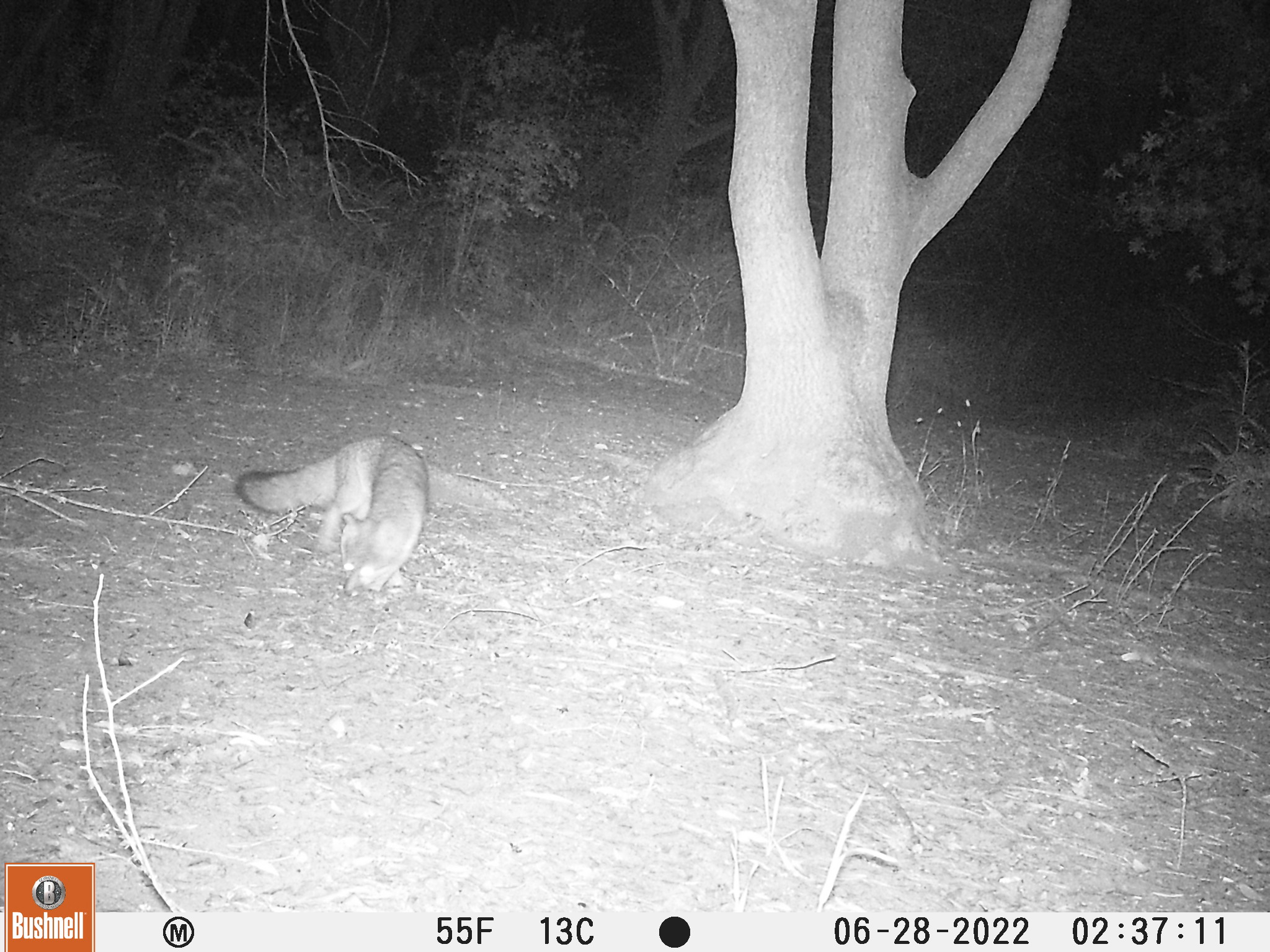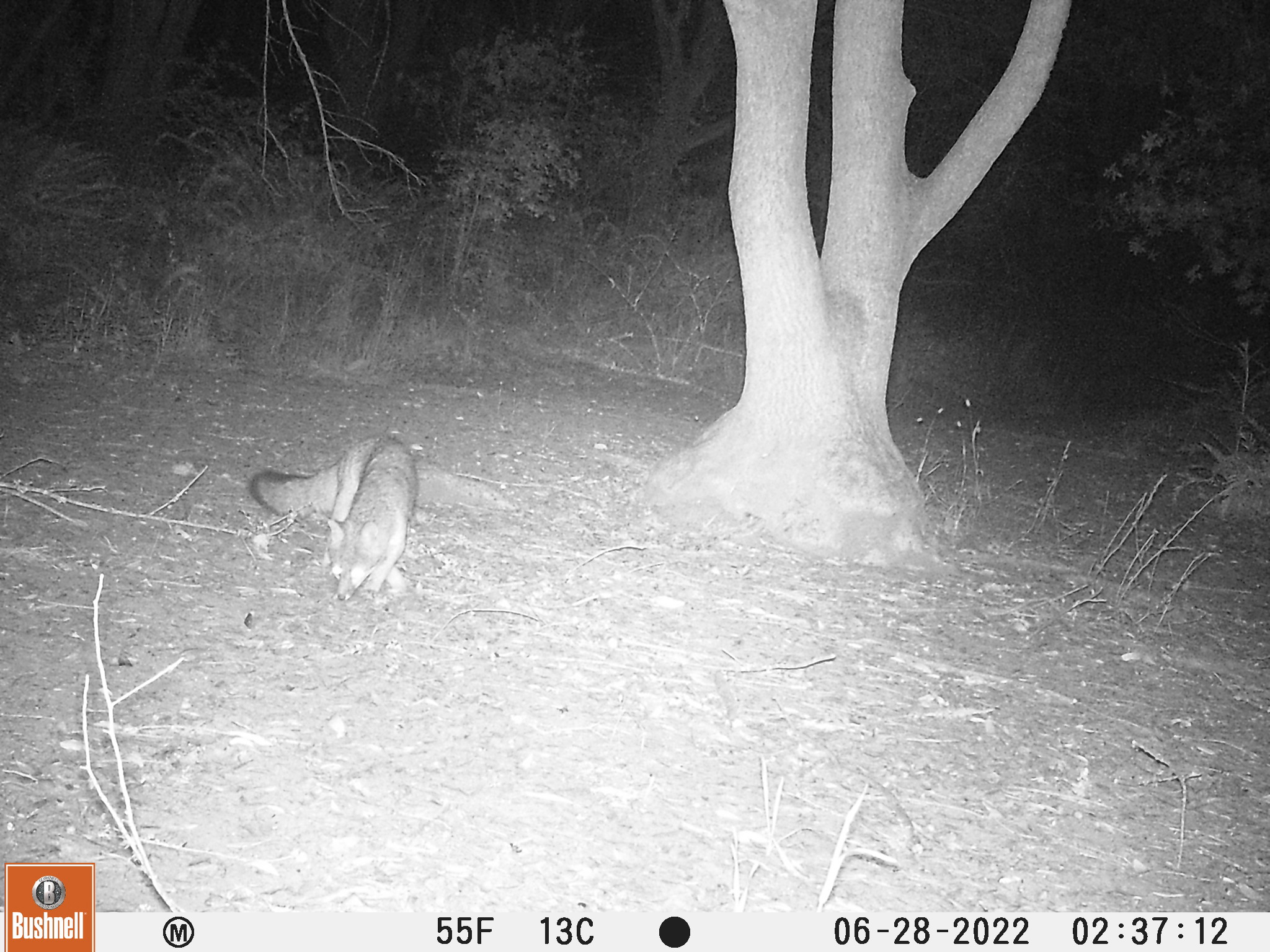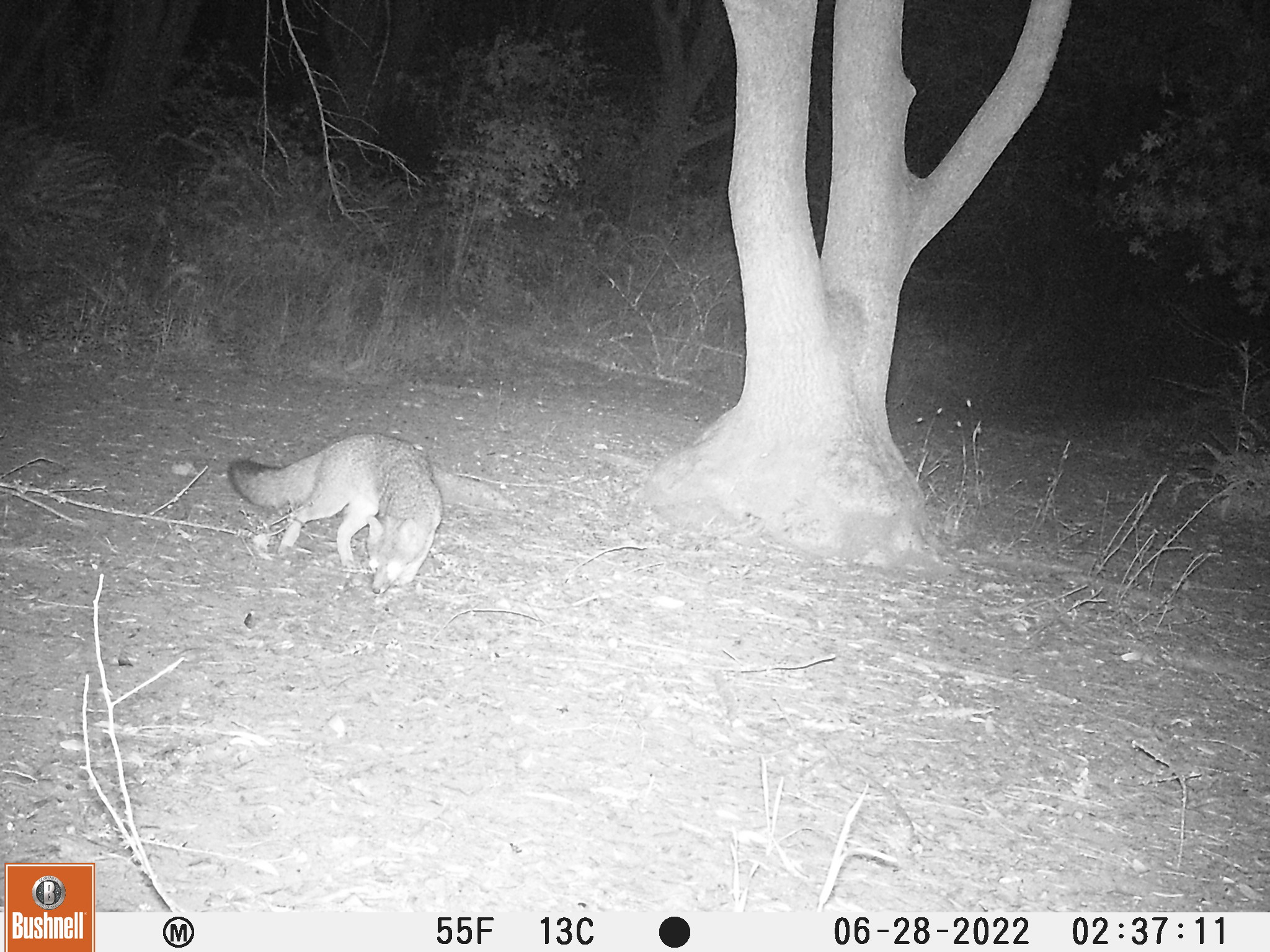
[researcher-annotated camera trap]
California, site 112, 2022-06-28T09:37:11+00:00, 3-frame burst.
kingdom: Animalia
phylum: Chordata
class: Mammalia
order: Carnivora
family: Canidae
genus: Urocyon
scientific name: Urocyon cinereoargenteus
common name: gray fox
Gray fox (Urocyon cinereoargenteus).